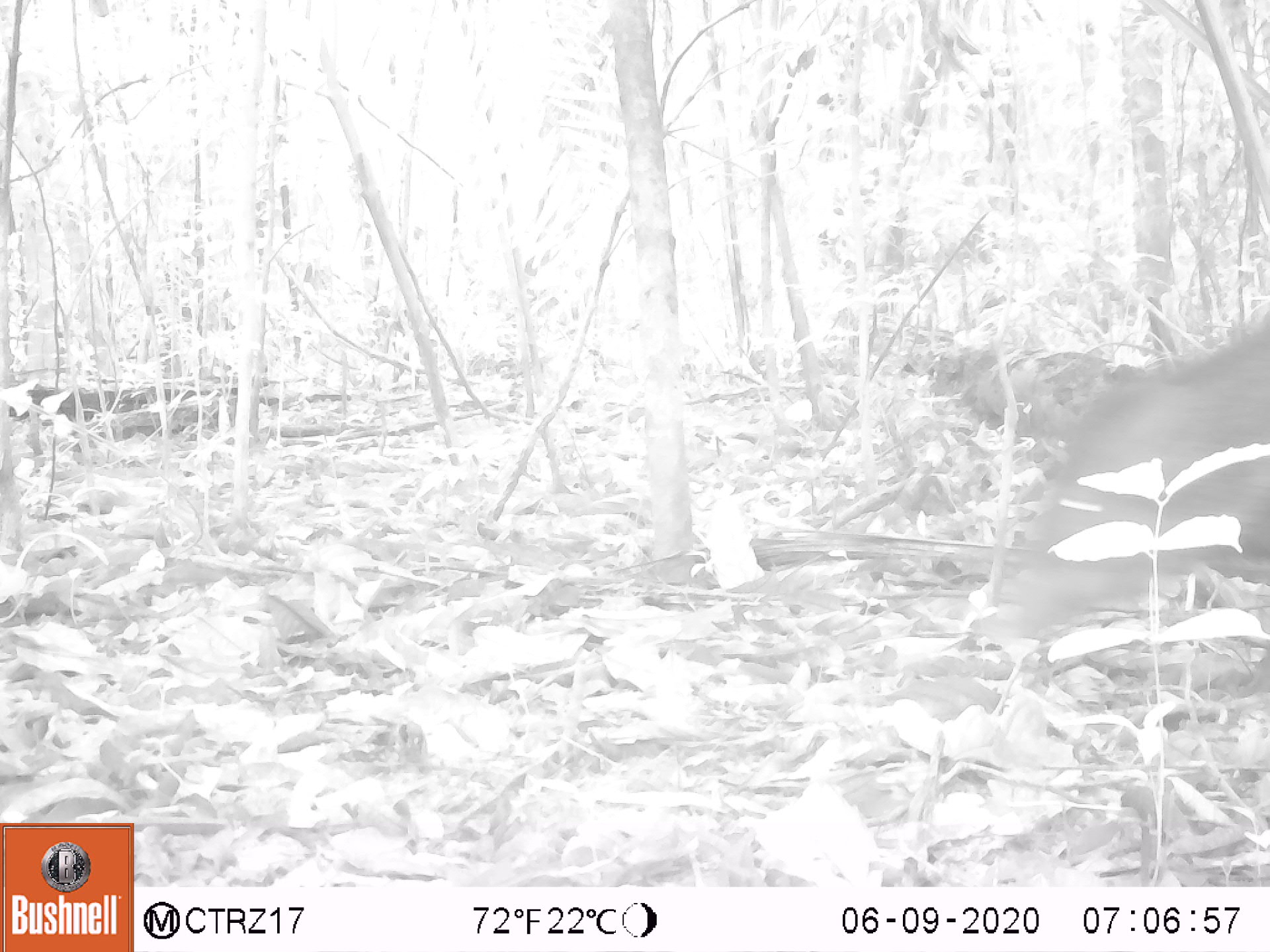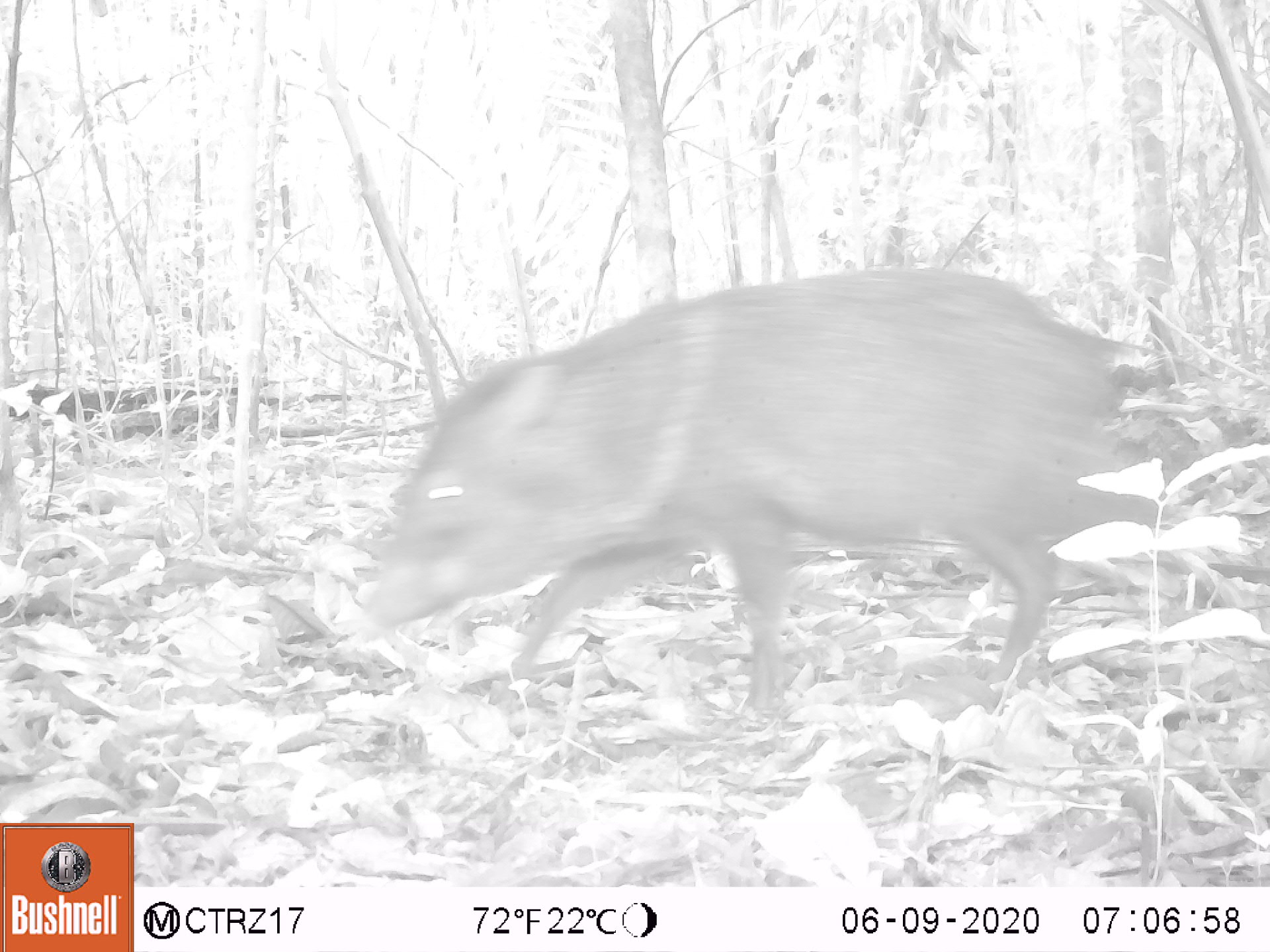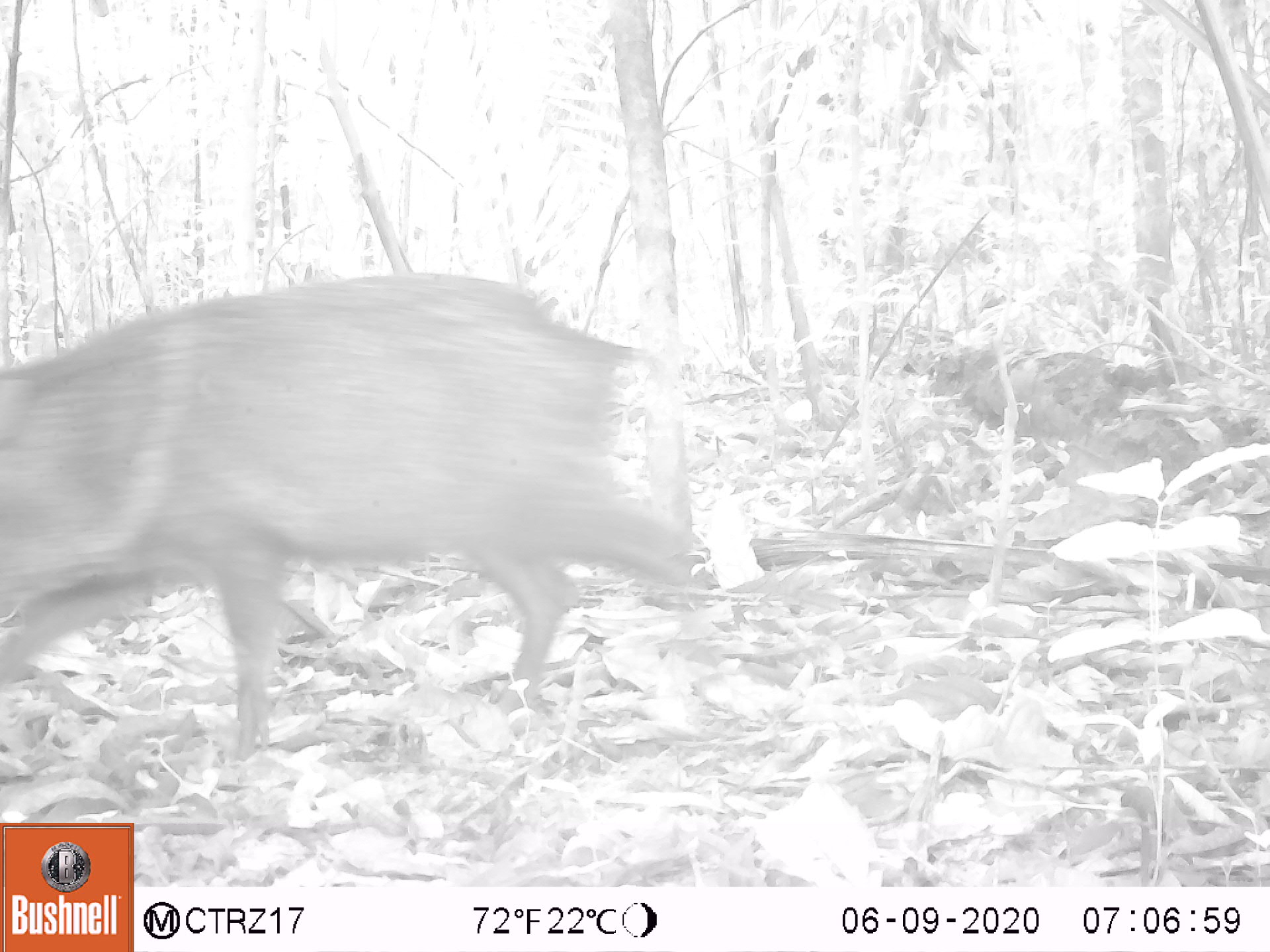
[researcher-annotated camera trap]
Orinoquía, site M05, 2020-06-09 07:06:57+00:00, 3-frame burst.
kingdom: Animalia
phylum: Chordata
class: Mammalia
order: Artiodactyla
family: Tayassuidae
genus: Pecari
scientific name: Pecari tajacu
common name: collared peccary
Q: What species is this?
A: Collared peccary (Pecari tajacu).